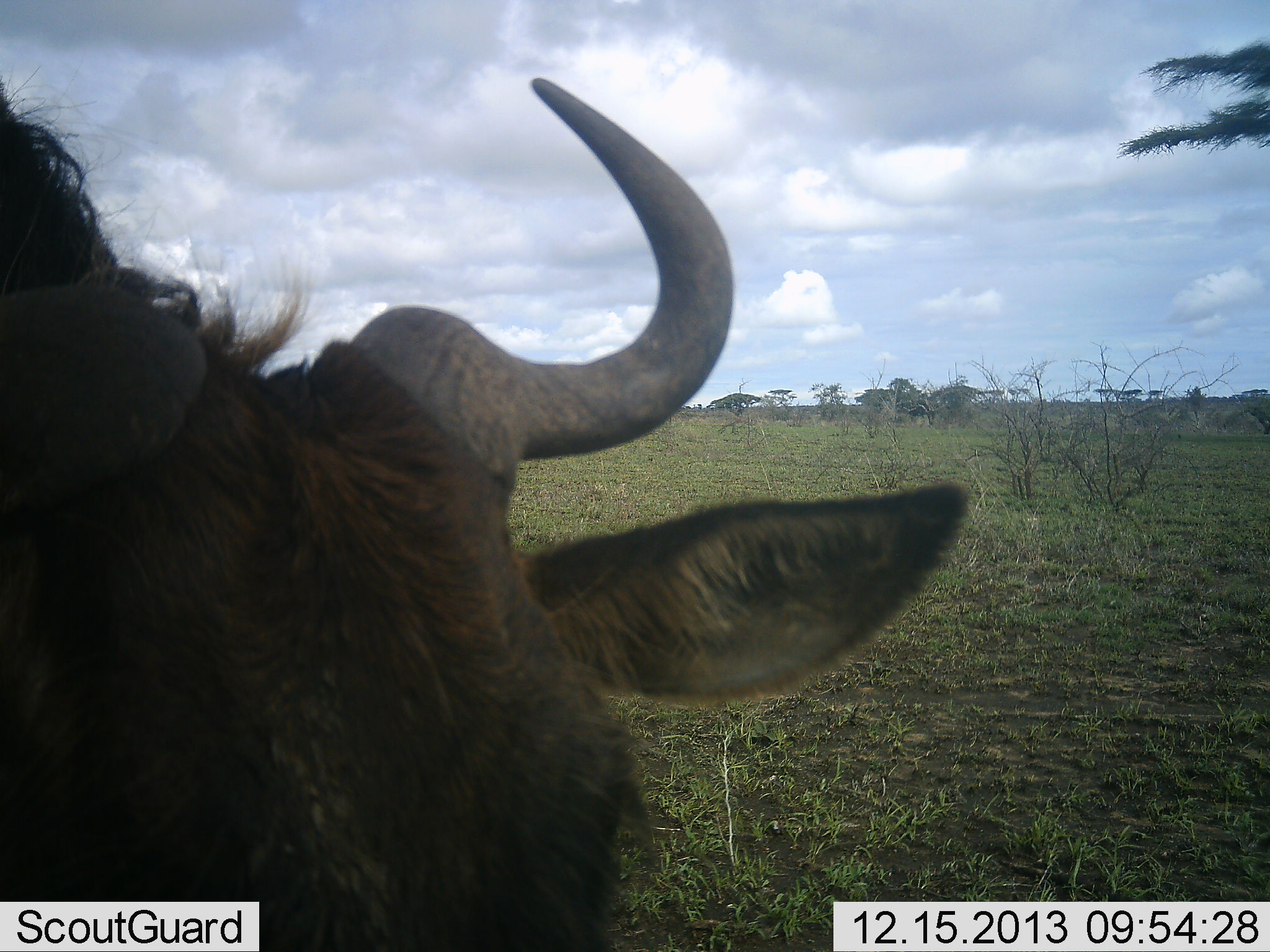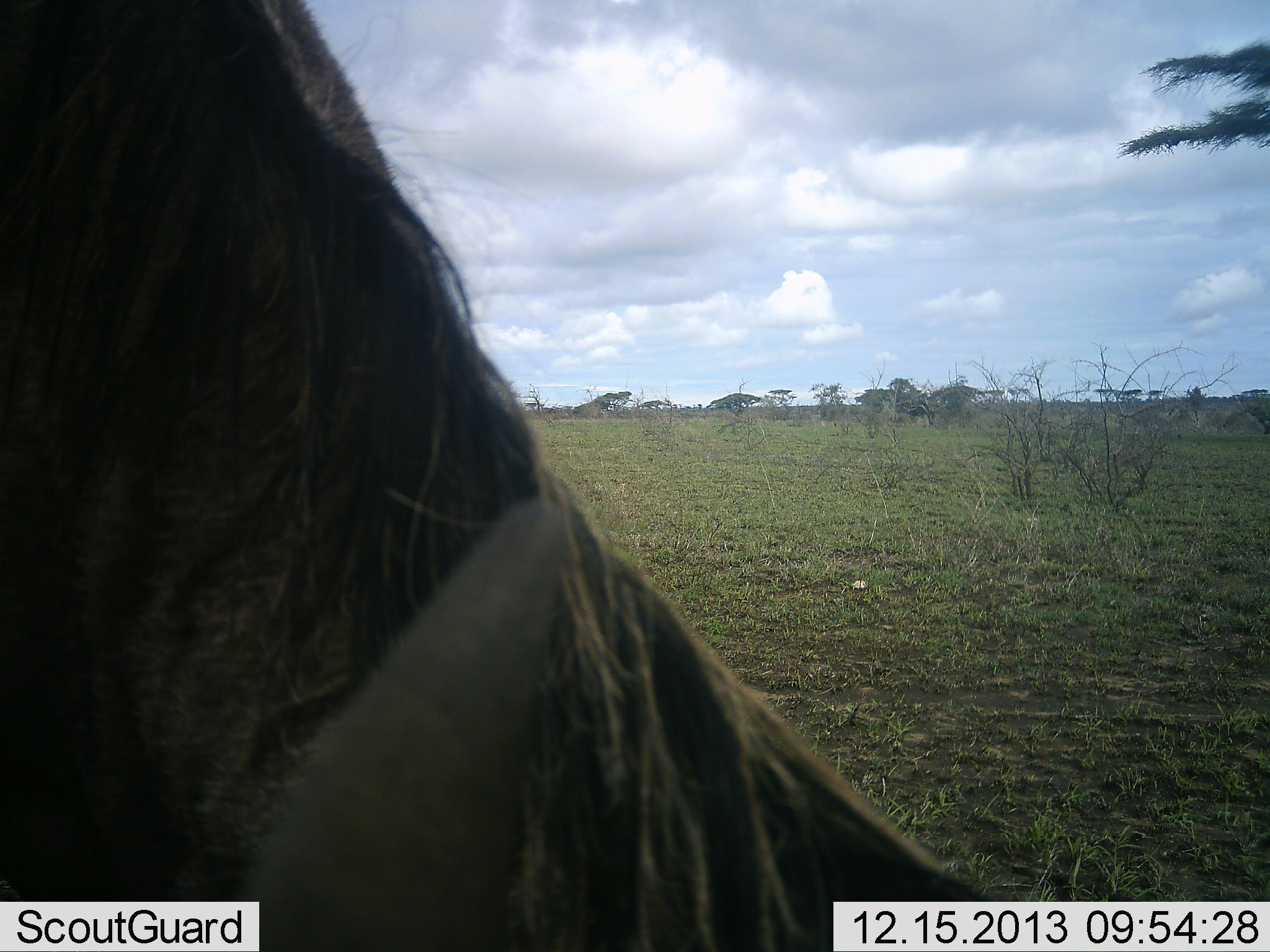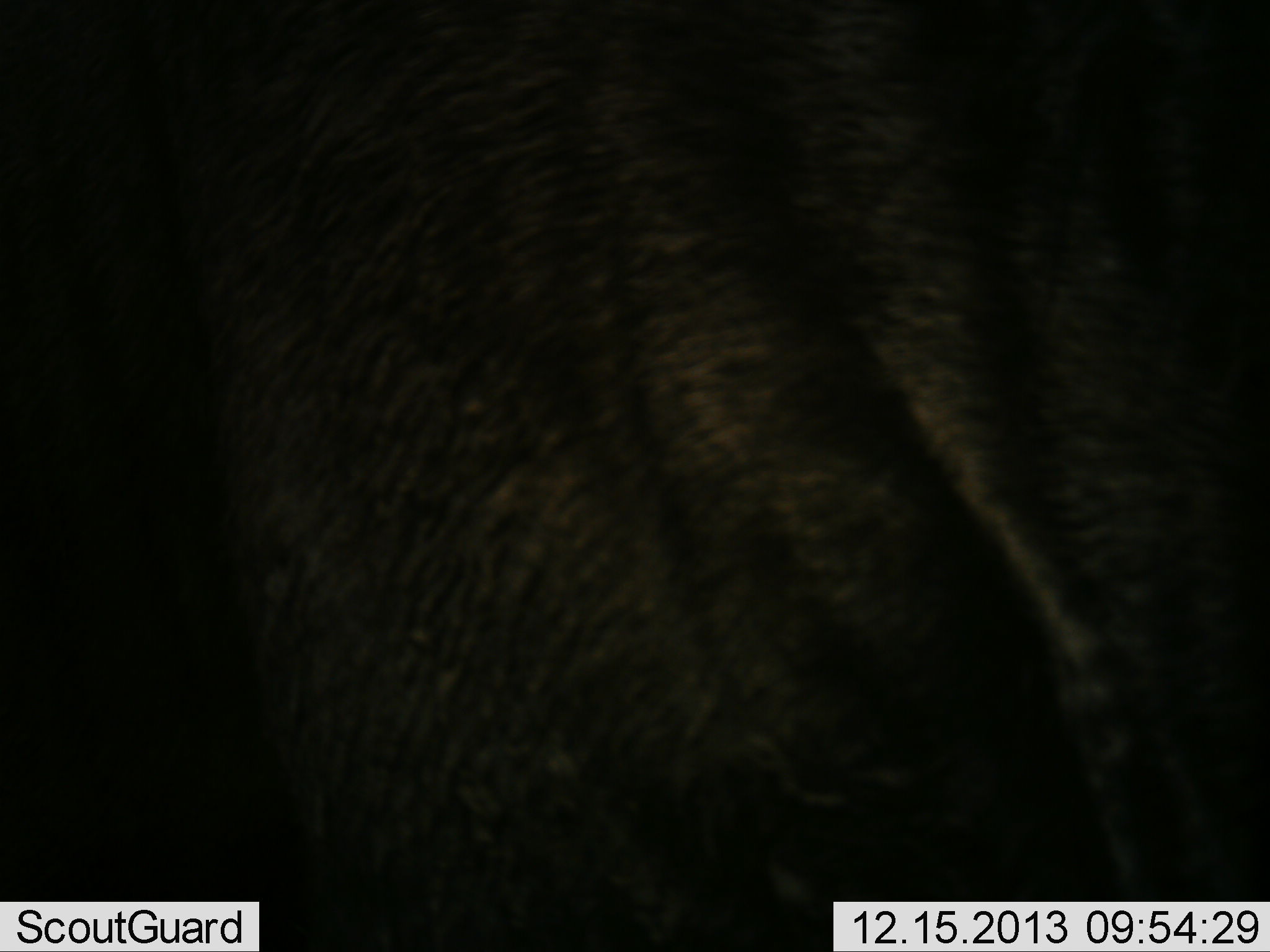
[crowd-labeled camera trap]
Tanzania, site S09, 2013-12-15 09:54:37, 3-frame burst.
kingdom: Animalia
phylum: Chordata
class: Mammalia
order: Artiodactyla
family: Bovidae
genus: Connochaetes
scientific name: Connochaetes taurinus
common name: blue wildebeest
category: wildebeest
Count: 1.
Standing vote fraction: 60%.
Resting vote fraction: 0%.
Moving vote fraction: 30%.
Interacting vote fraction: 10%.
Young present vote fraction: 0%.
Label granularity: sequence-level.